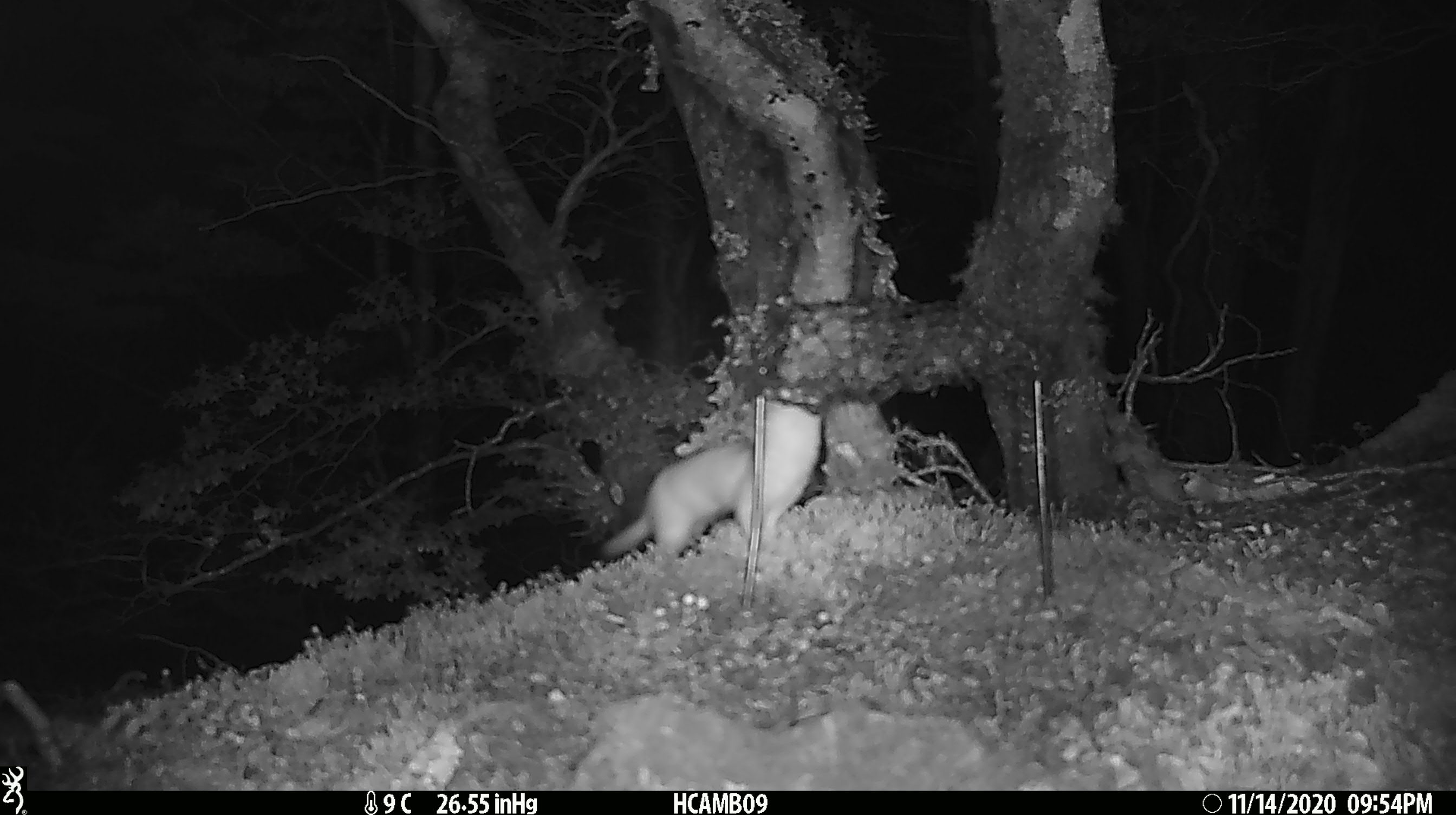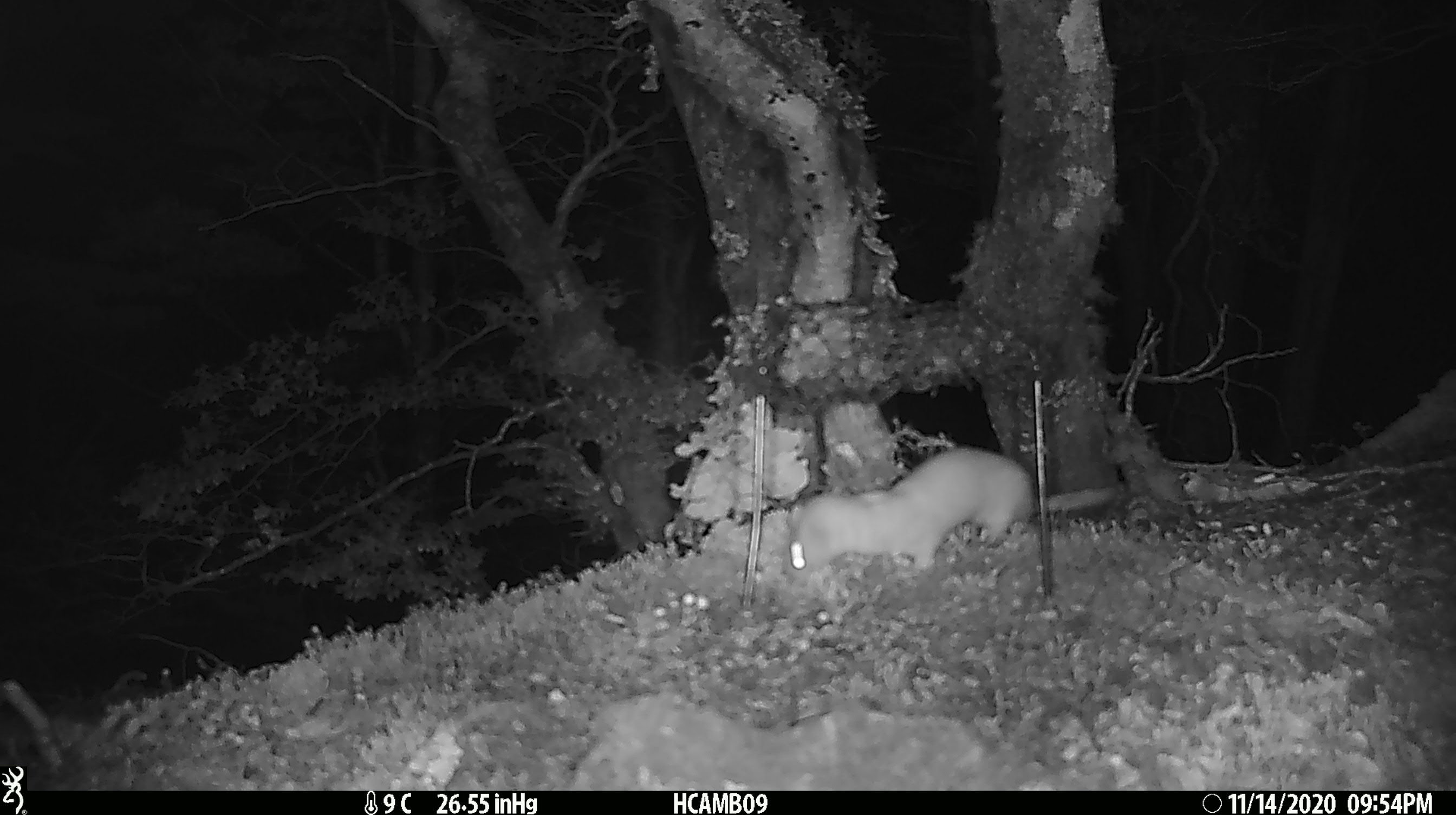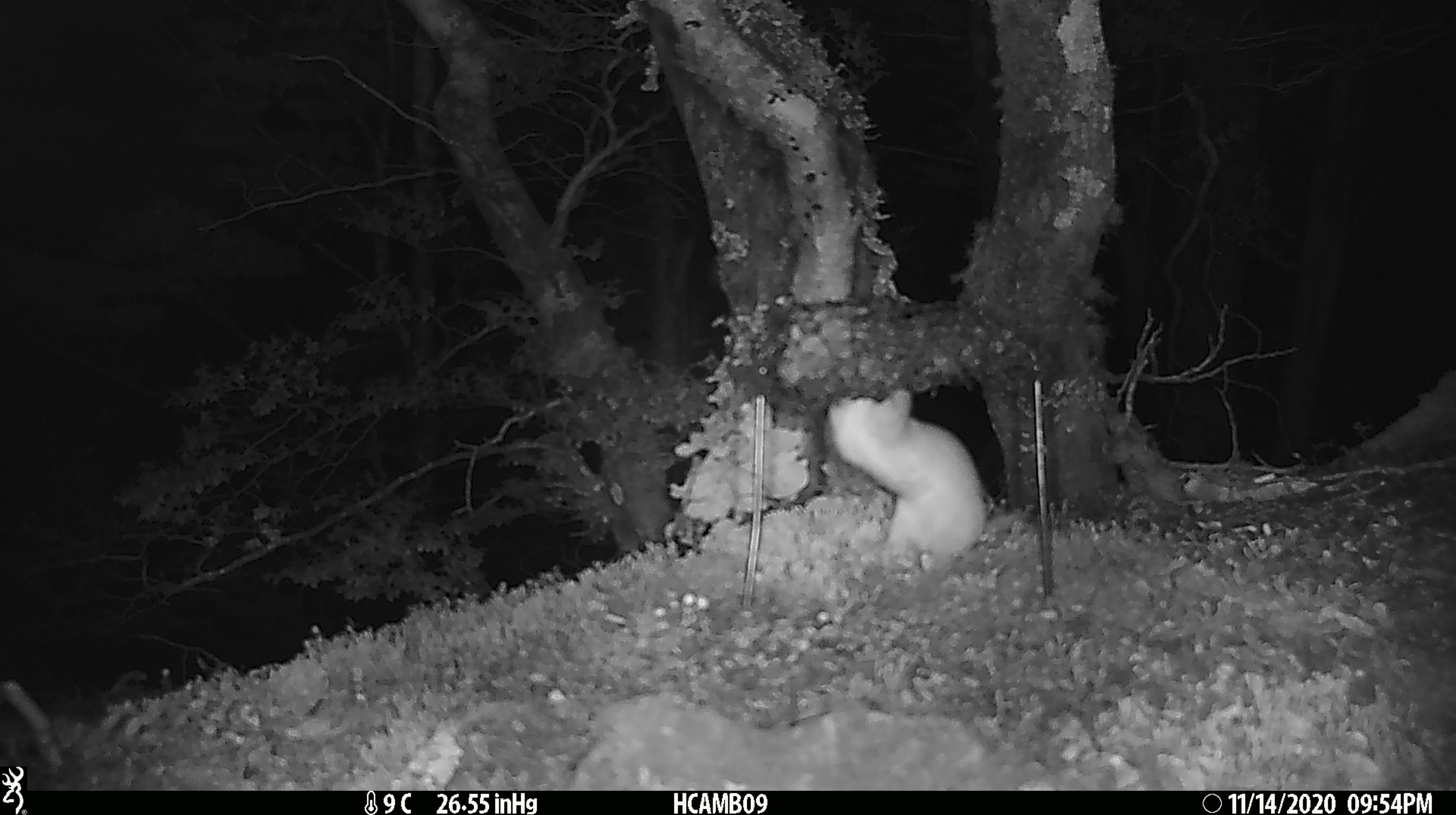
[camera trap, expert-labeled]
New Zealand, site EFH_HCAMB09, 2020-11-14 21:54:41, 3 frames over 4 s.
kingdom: Animalia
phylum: Chordata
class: Mammalia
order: Carnivora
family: Mustelidae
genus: Mustela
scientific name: Mustela nivalis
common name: least weasel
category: weasel